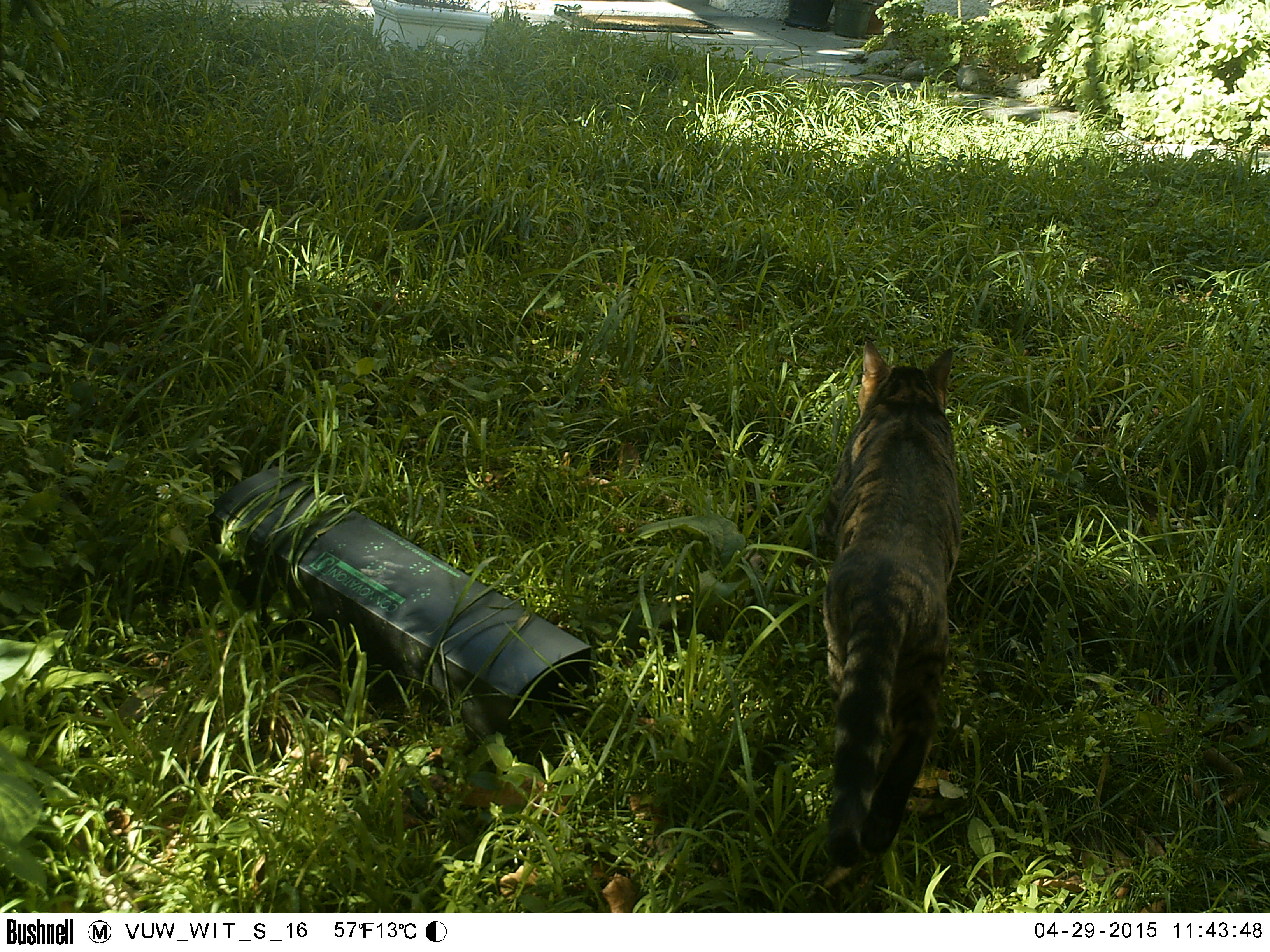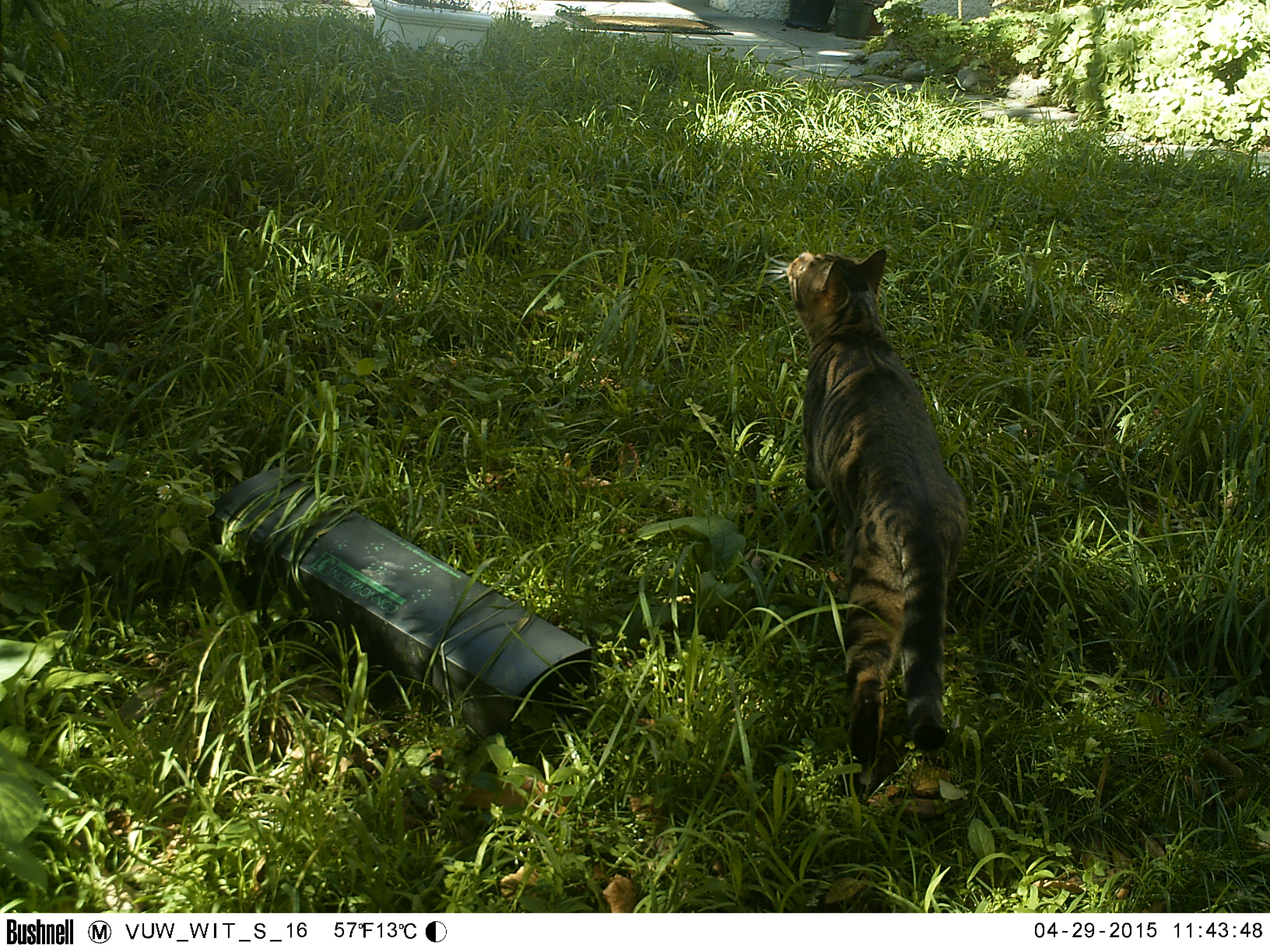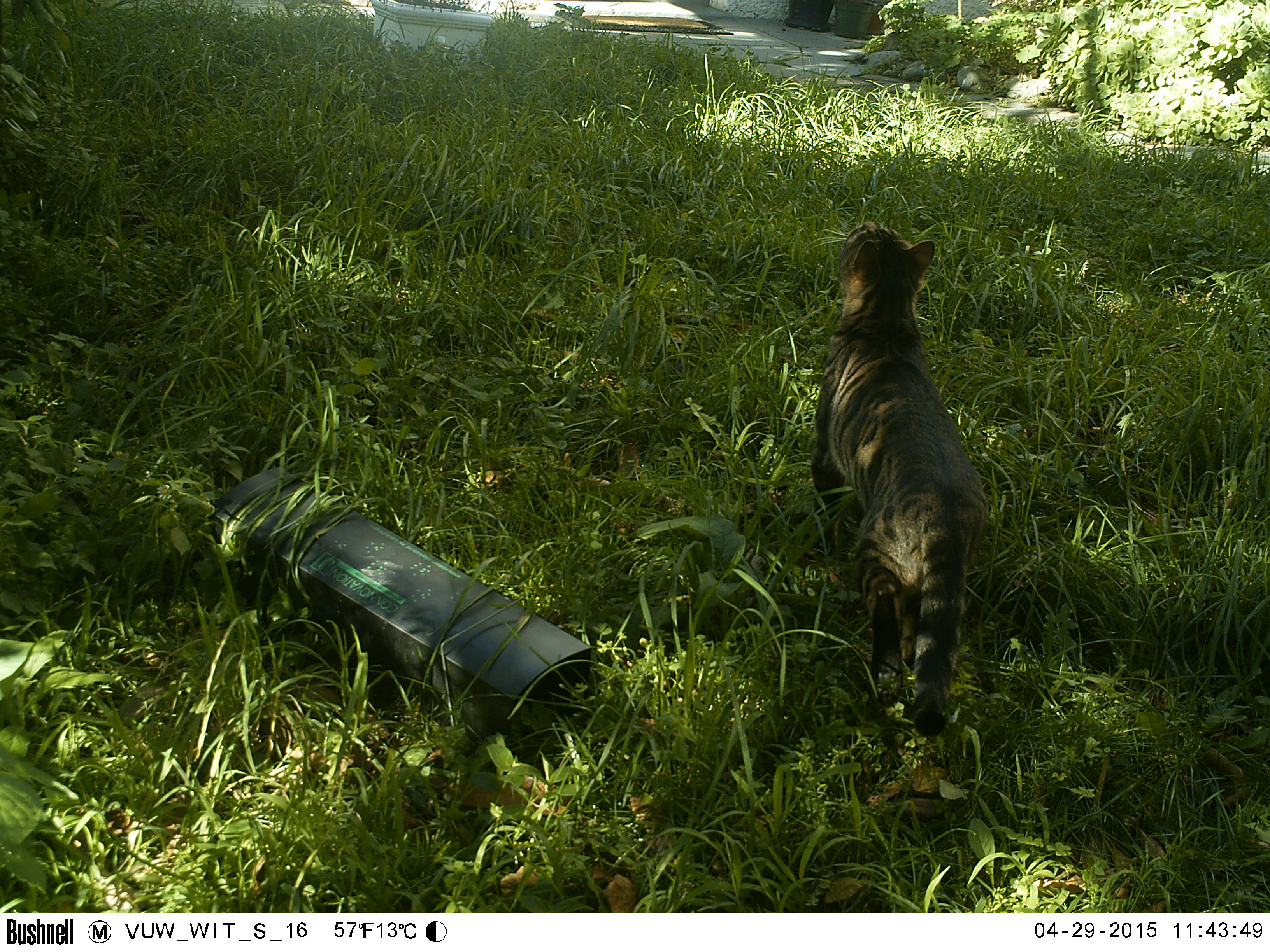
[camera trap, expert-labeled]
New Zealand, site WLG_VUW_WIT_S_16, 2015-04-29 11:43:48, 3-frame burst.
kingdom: Animalia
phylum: Chordata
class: Mammalia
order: Carnivora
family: Felidae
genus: Felis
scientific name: Felis catus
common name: domestic cat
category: cat